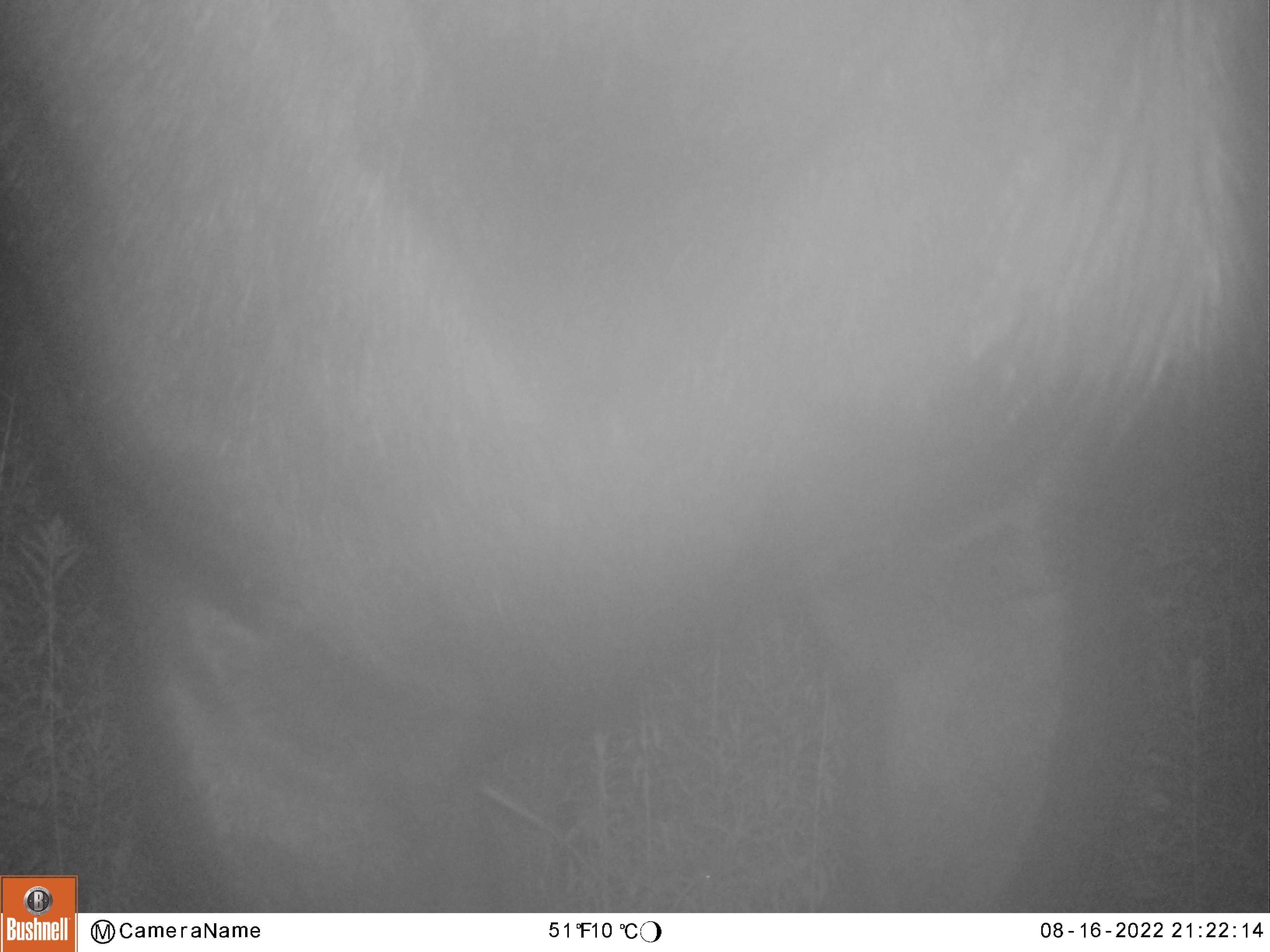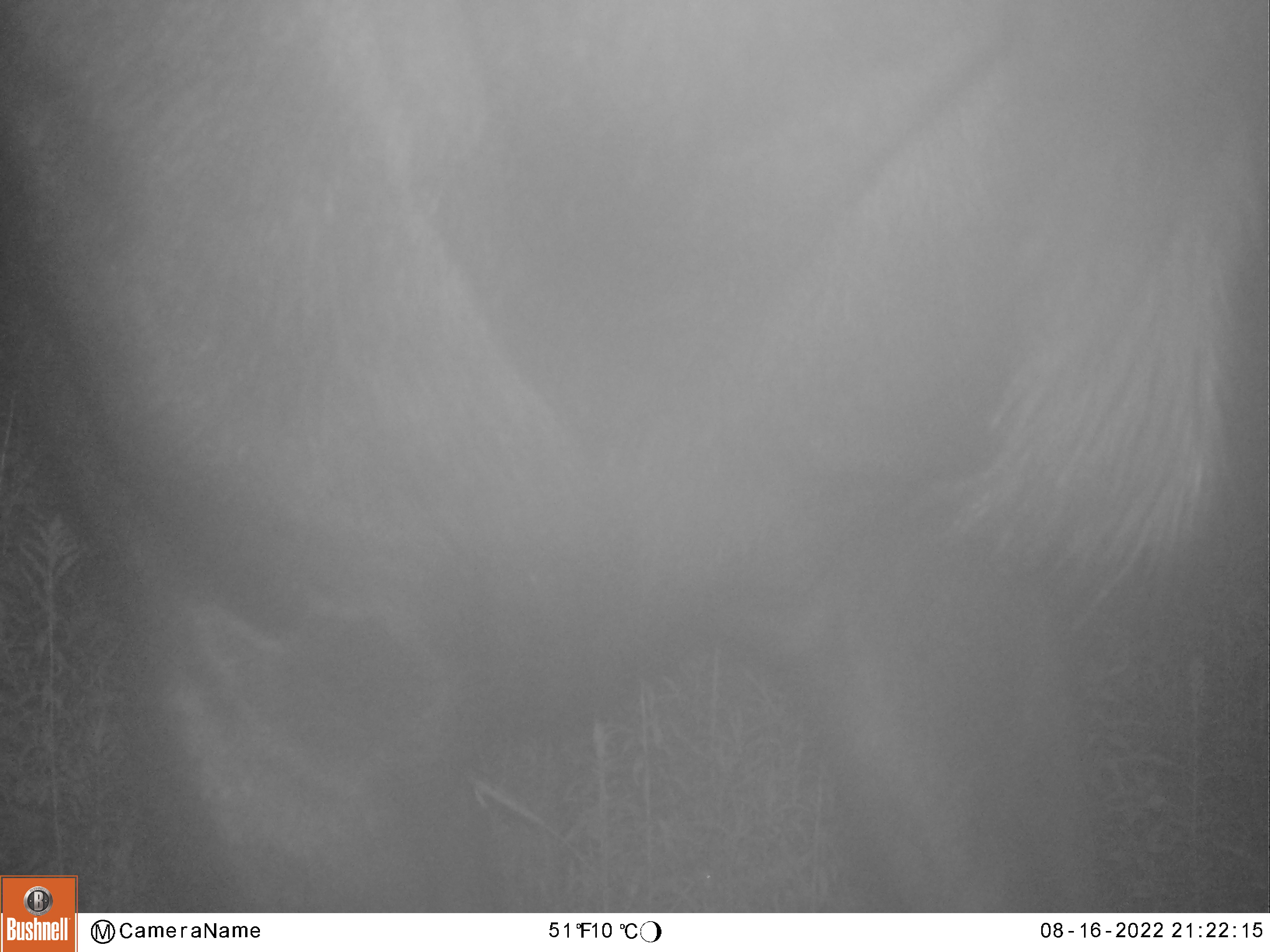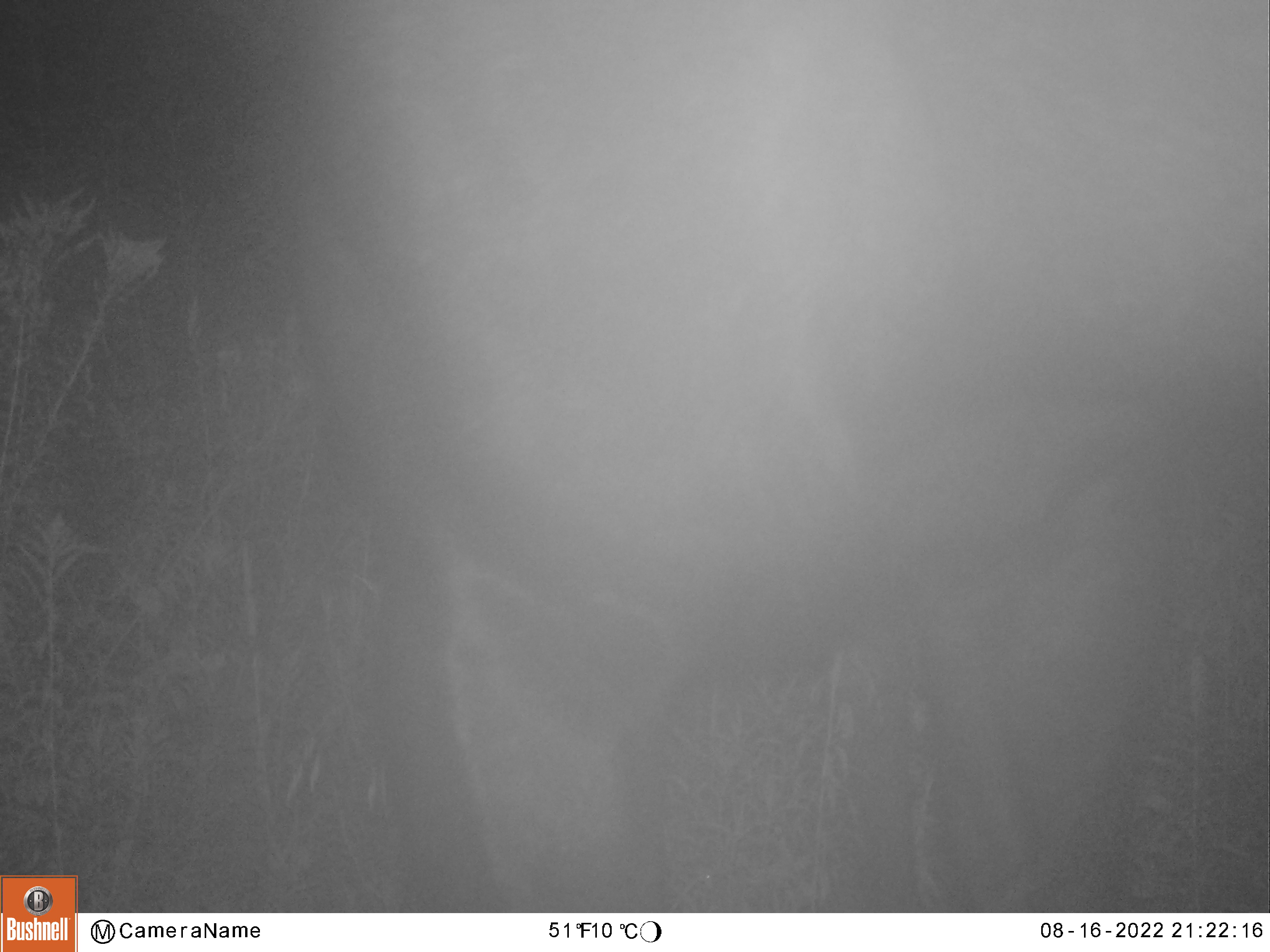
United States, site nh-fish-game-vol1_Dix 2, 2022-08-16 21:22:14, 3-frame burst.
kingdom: Animalia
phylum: Chordata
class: Mammalia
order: Artiodactyla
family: Cervidae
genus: Alces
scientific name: Alces alces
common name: moose